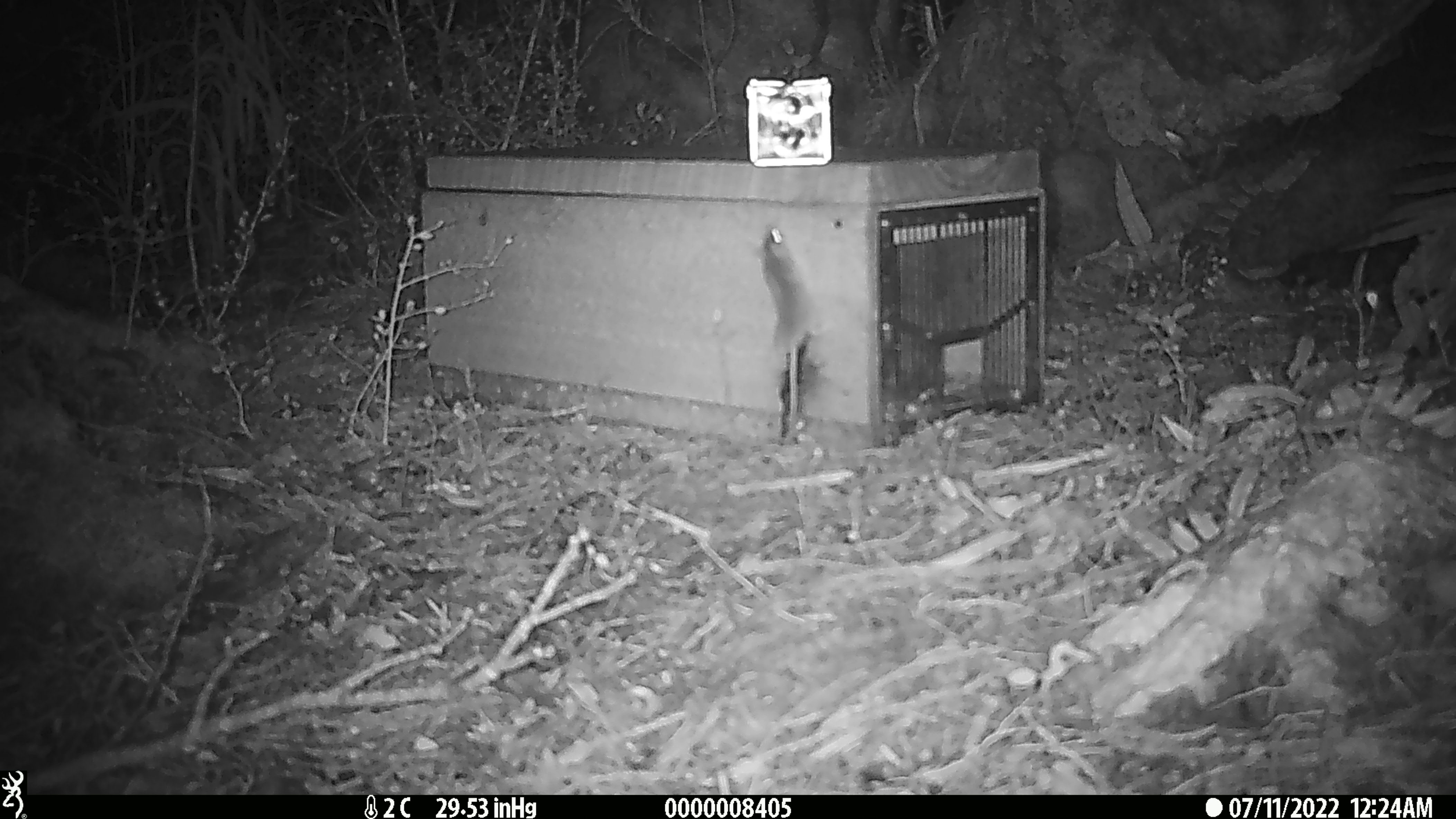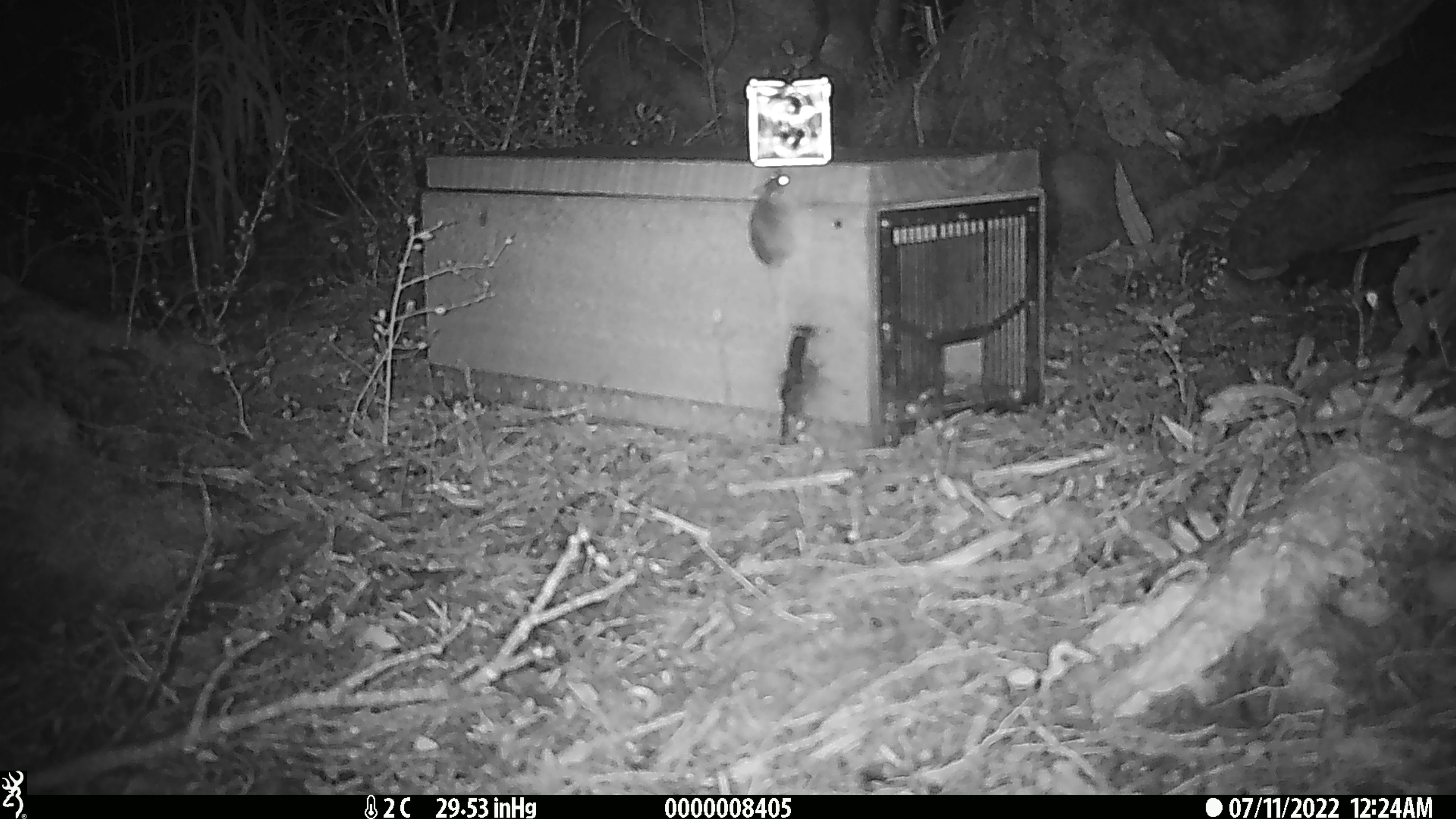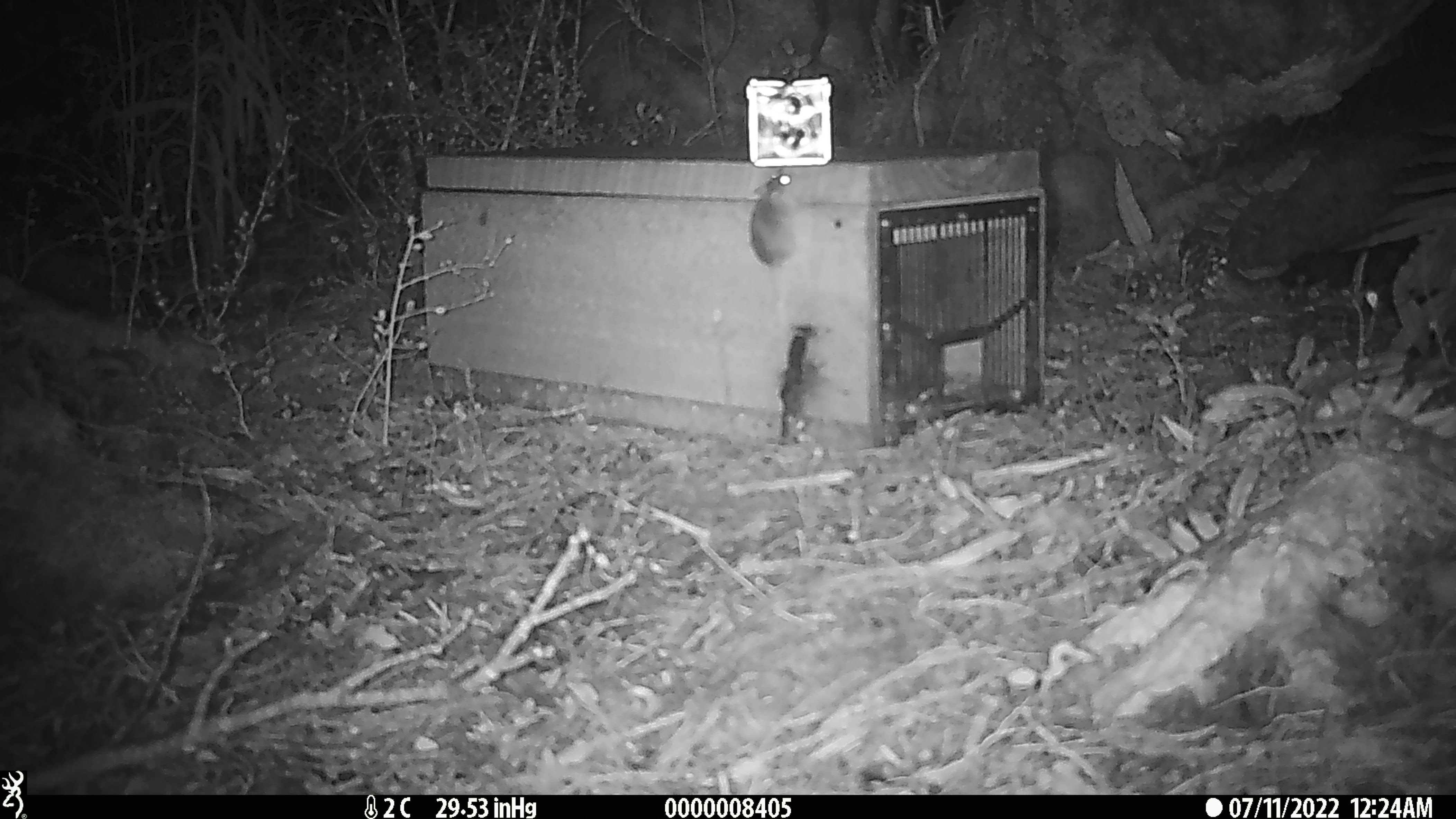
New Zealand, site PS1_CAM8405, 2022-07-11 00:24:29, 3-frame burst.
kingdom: Animalia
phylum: Chordata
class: Mammalia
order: Rodentia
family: Muridae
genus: Mus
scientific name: Mus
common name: mouse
Mouse (Mus).